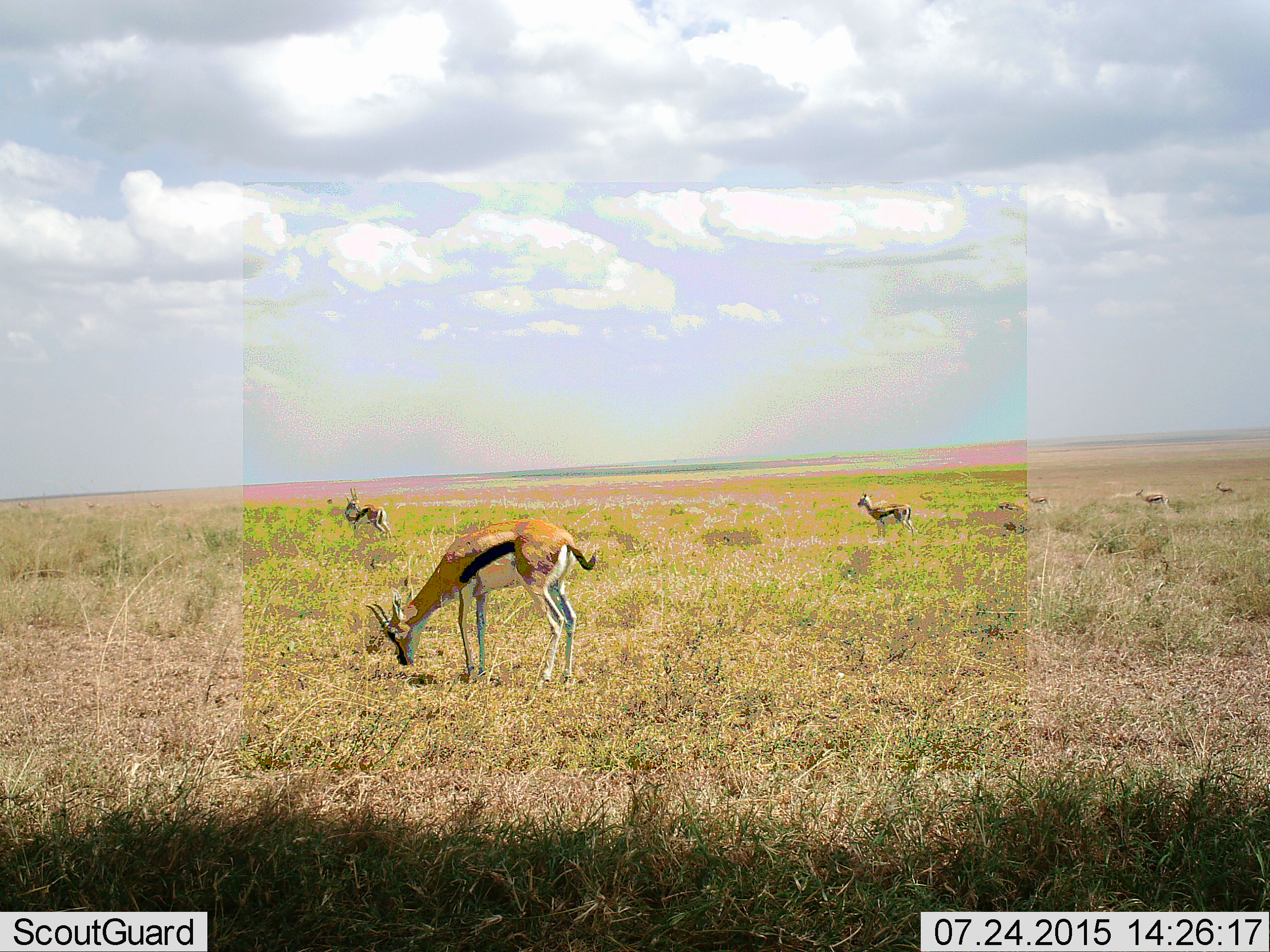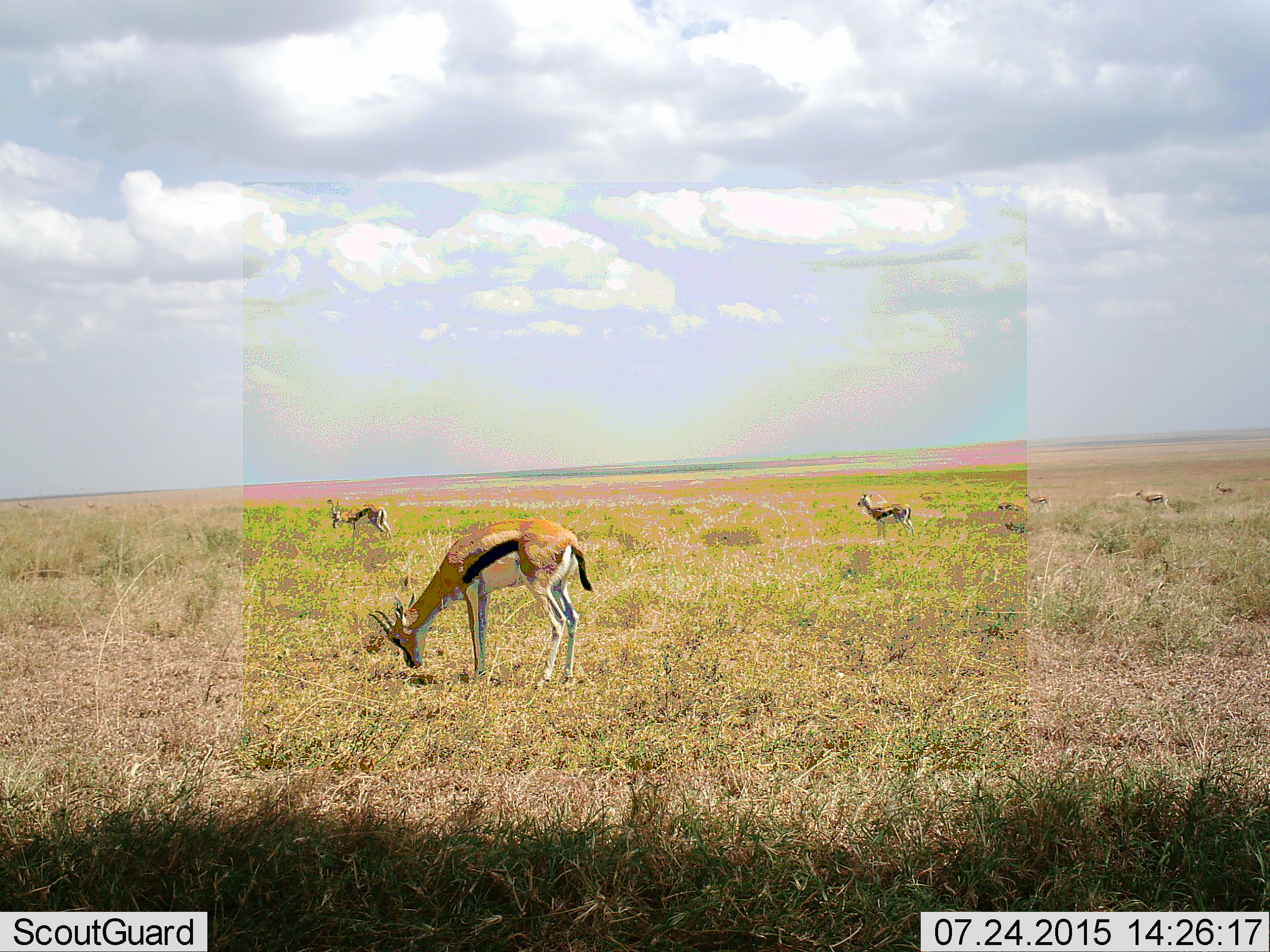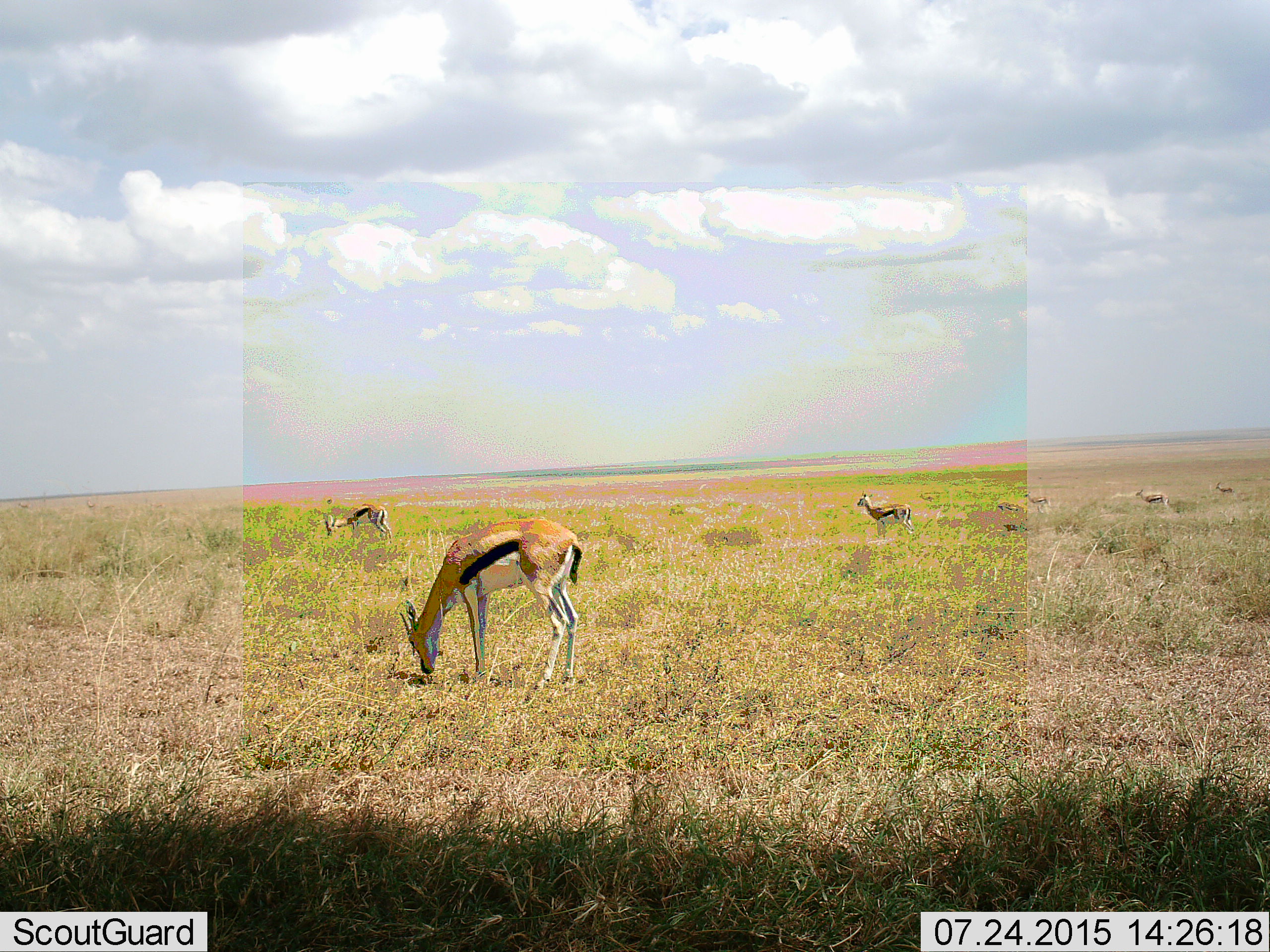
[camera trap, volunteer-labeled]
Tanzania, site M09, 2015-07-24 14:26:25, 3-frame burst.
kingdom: Animalia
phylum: Chordata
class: Mammalia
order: Artiodactyla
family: Bovidae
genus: Eudorcas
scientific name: Eudorcas thomsonii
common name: thomson's gazelle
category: gazellethomsons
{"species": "gazellethomsons (thomson's gazelle) (Eudorcas thomsonii)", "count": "6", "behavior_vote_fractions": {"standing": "86%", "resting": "0%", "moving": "14%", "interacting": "0%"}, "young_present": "0%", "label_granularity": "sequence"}